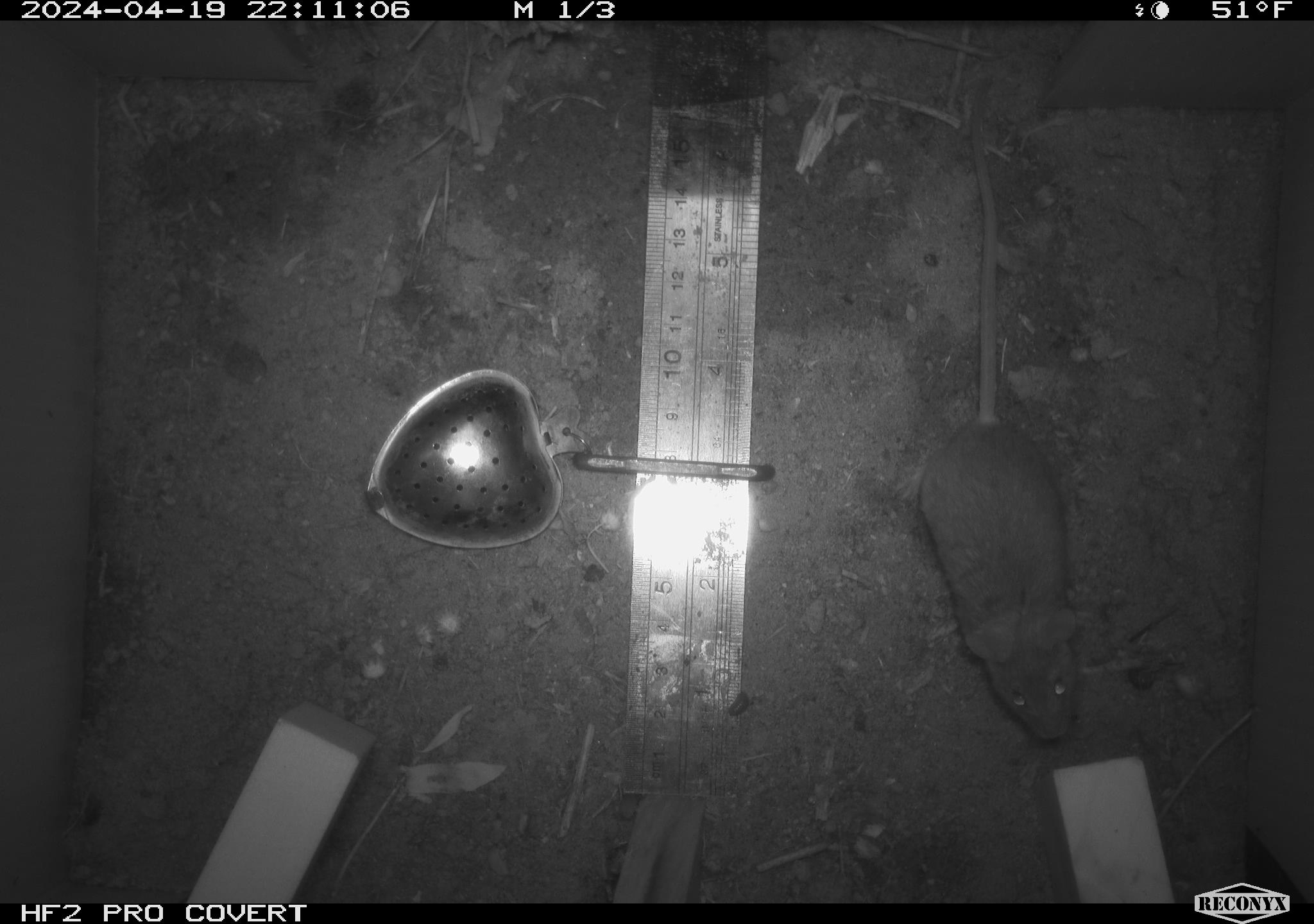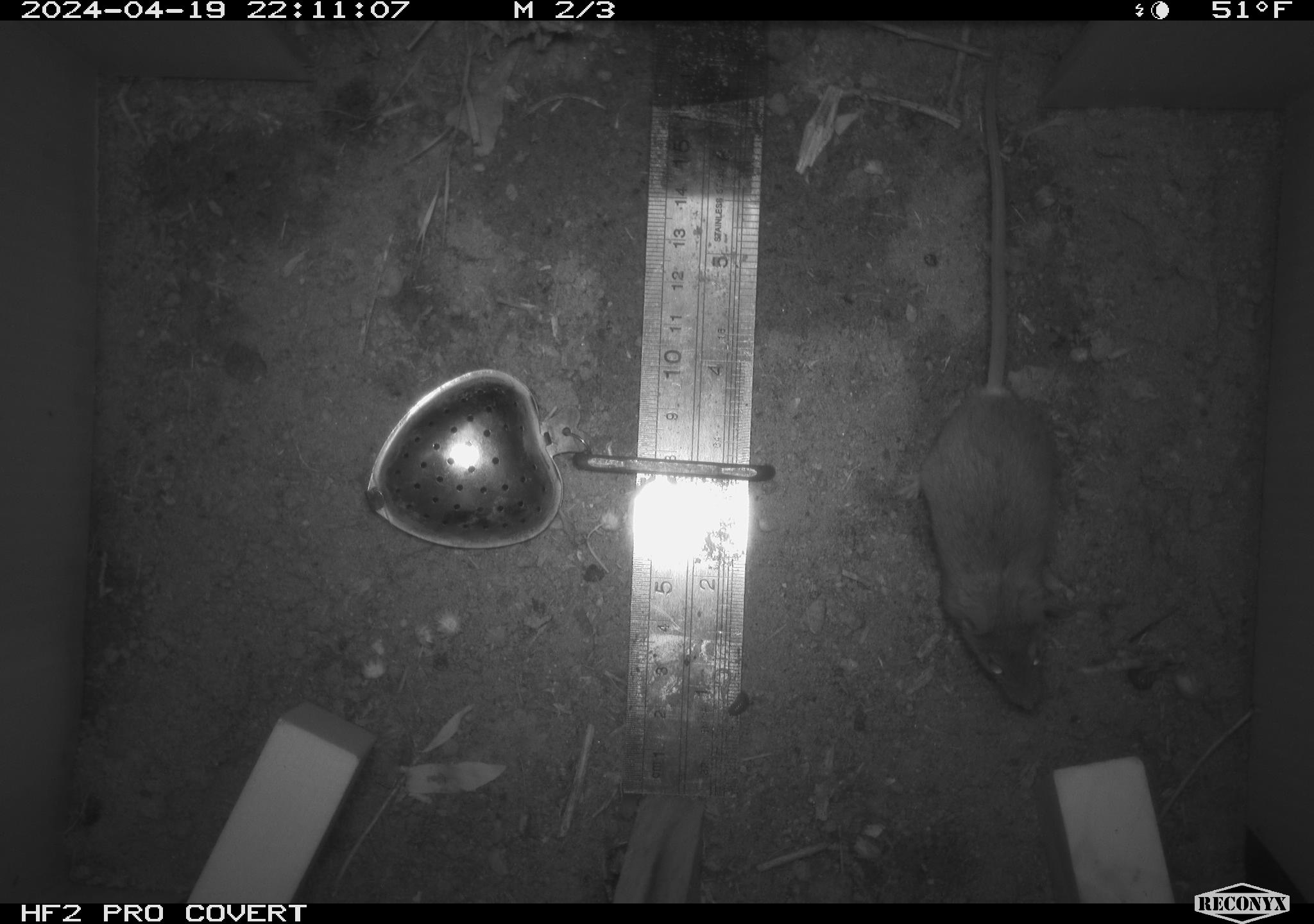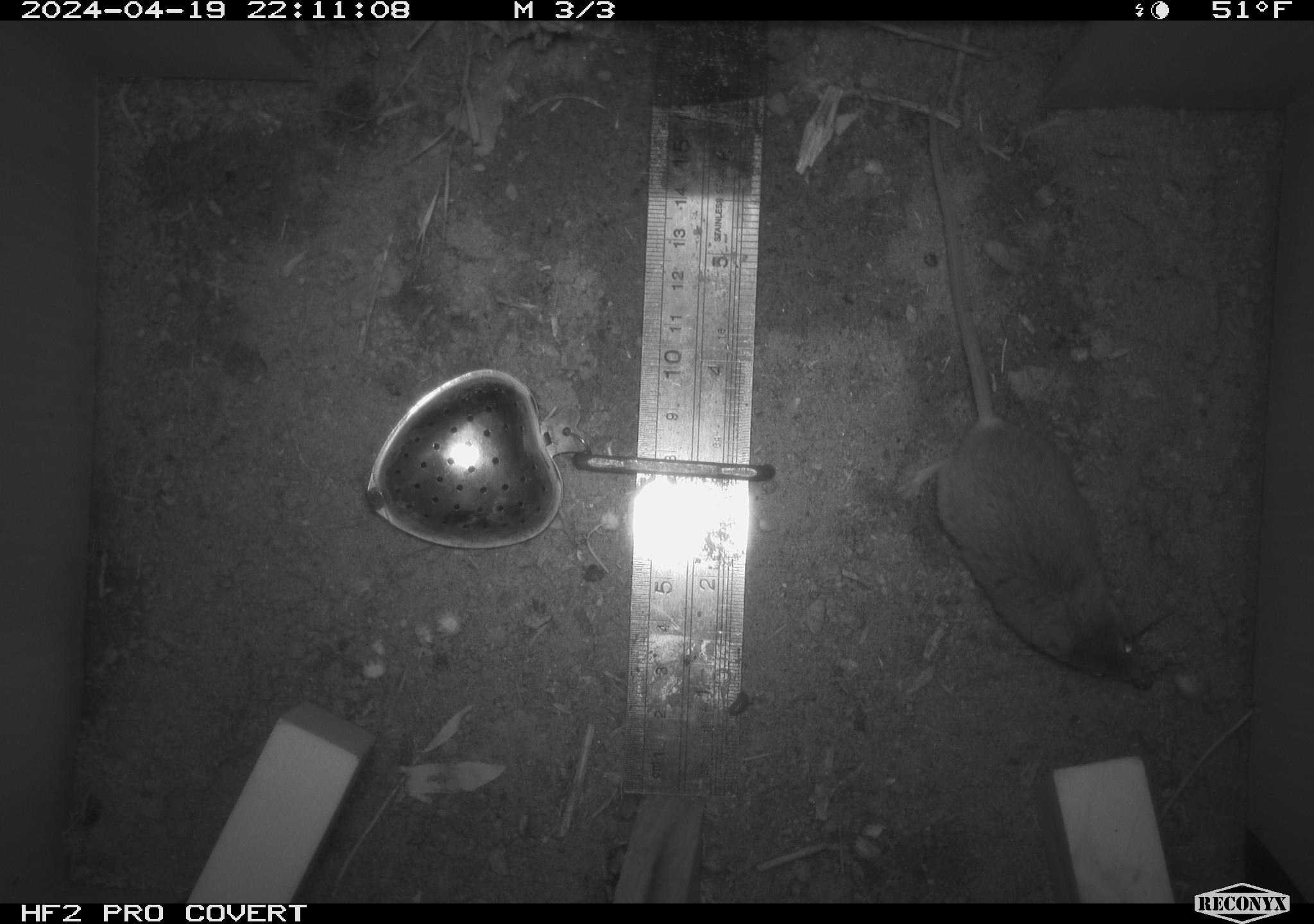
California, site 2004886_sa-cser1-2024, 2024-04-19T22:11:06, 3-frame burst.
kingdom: Animalia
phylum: Chordata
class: Mammalia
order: Rodentia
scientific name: Rodentia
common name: rodent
Rodent (Rodentia).